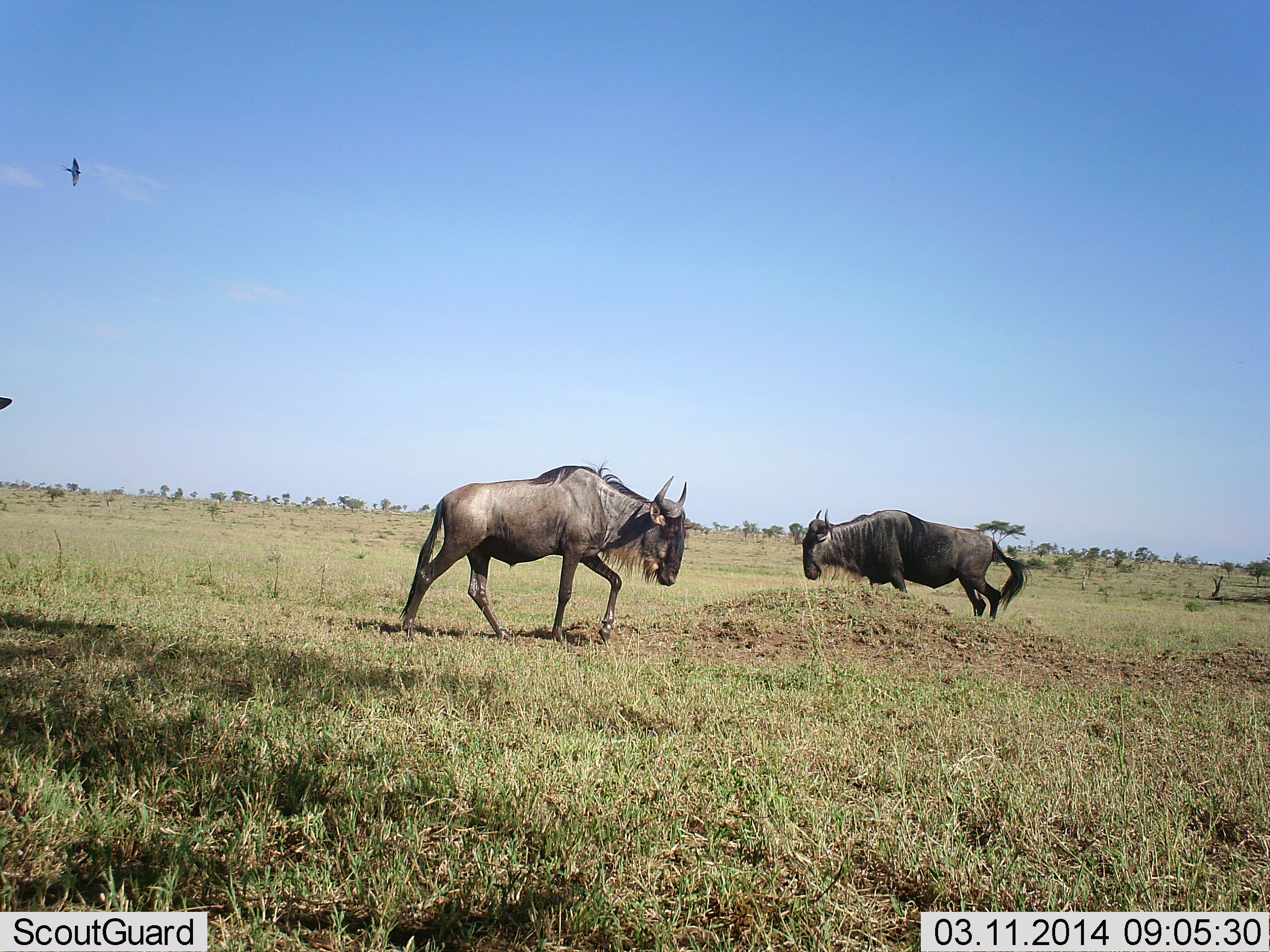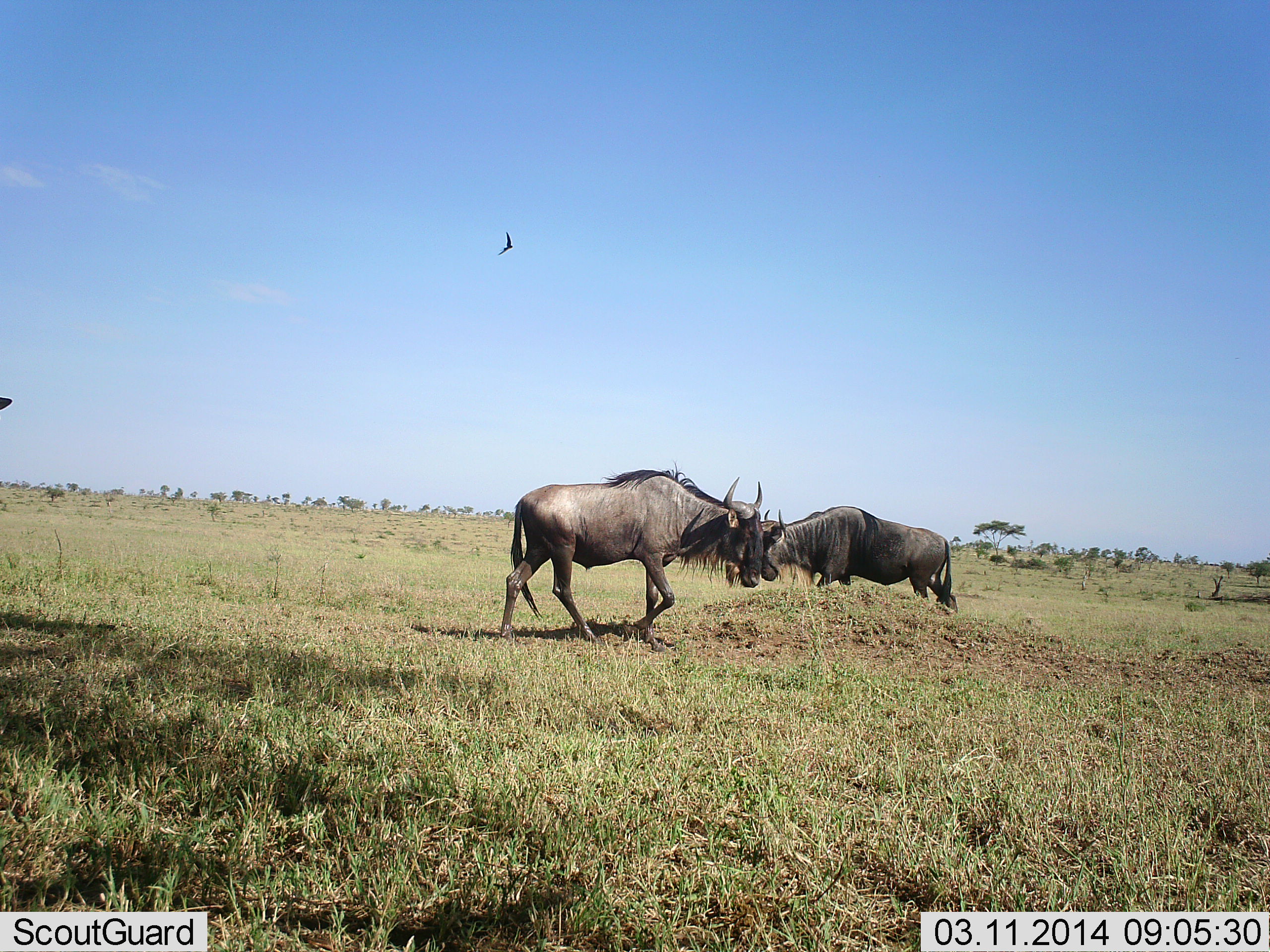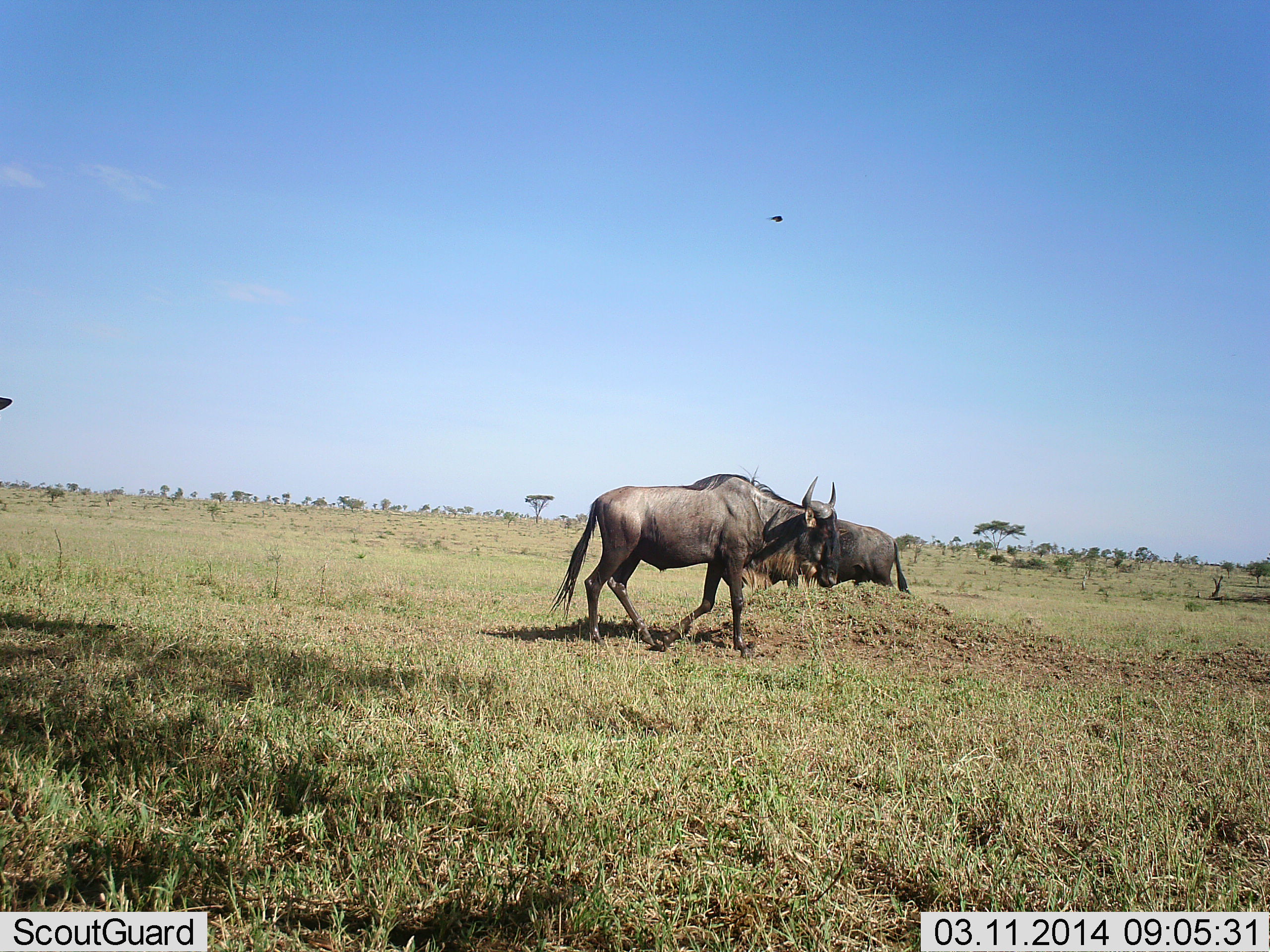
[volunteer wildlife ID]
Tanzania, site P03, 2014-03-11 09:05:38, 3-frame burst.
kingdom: Animalia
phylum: Chordata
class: Mammalia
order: Artiodactyla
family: Bovidae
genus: Connochaetes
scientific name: Connochaetes taurinus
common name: blue wildebeest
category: wildebeest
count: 2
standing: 6%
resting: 0%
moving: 100%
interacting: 0%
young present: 0%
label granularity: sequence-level